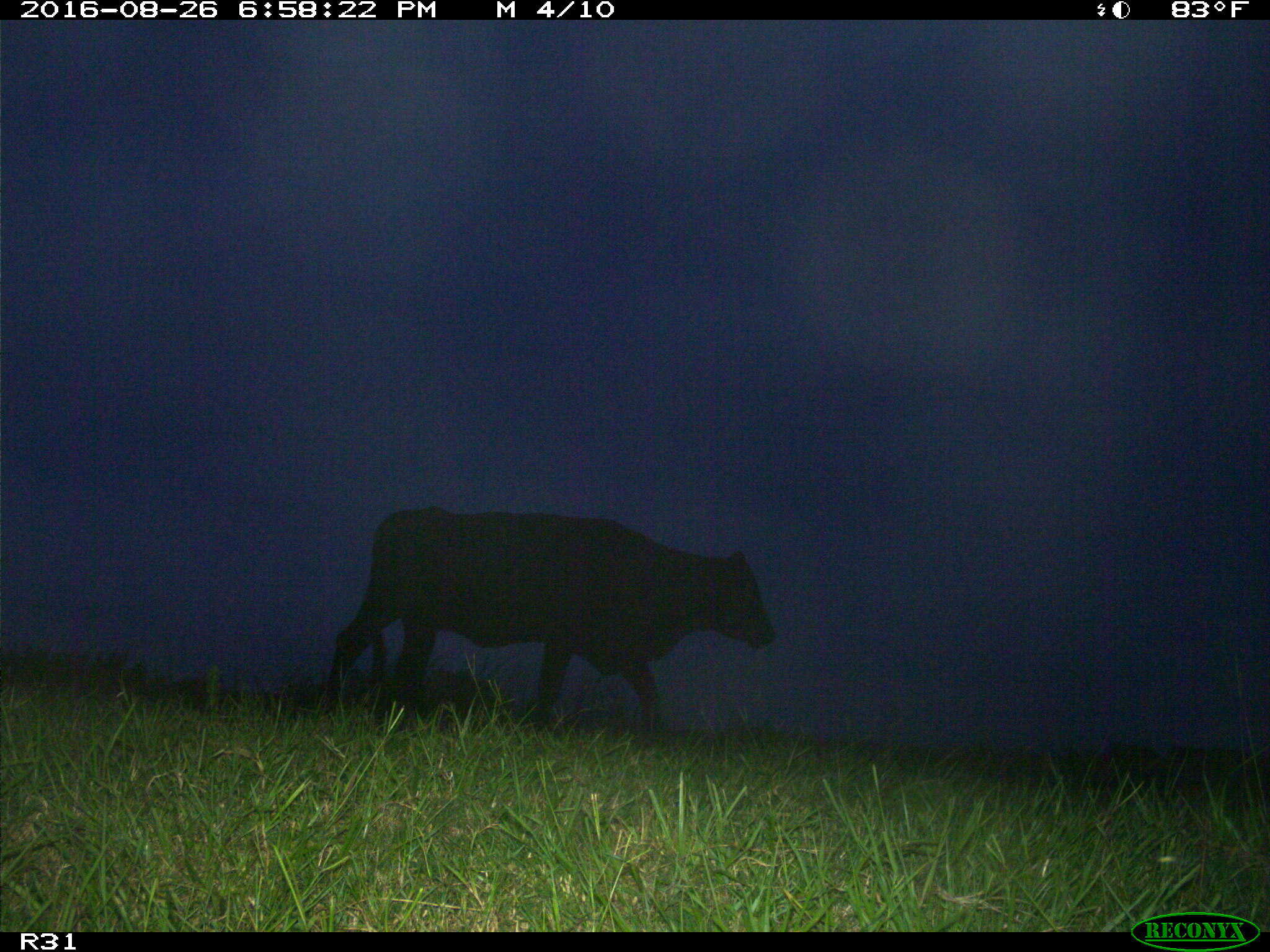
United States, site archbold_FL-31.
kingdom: Animalia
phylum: Chordata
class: Mammalia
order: Artiodactyla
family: Bovidae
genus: Bos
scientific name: Bos taurus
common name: domestic cow